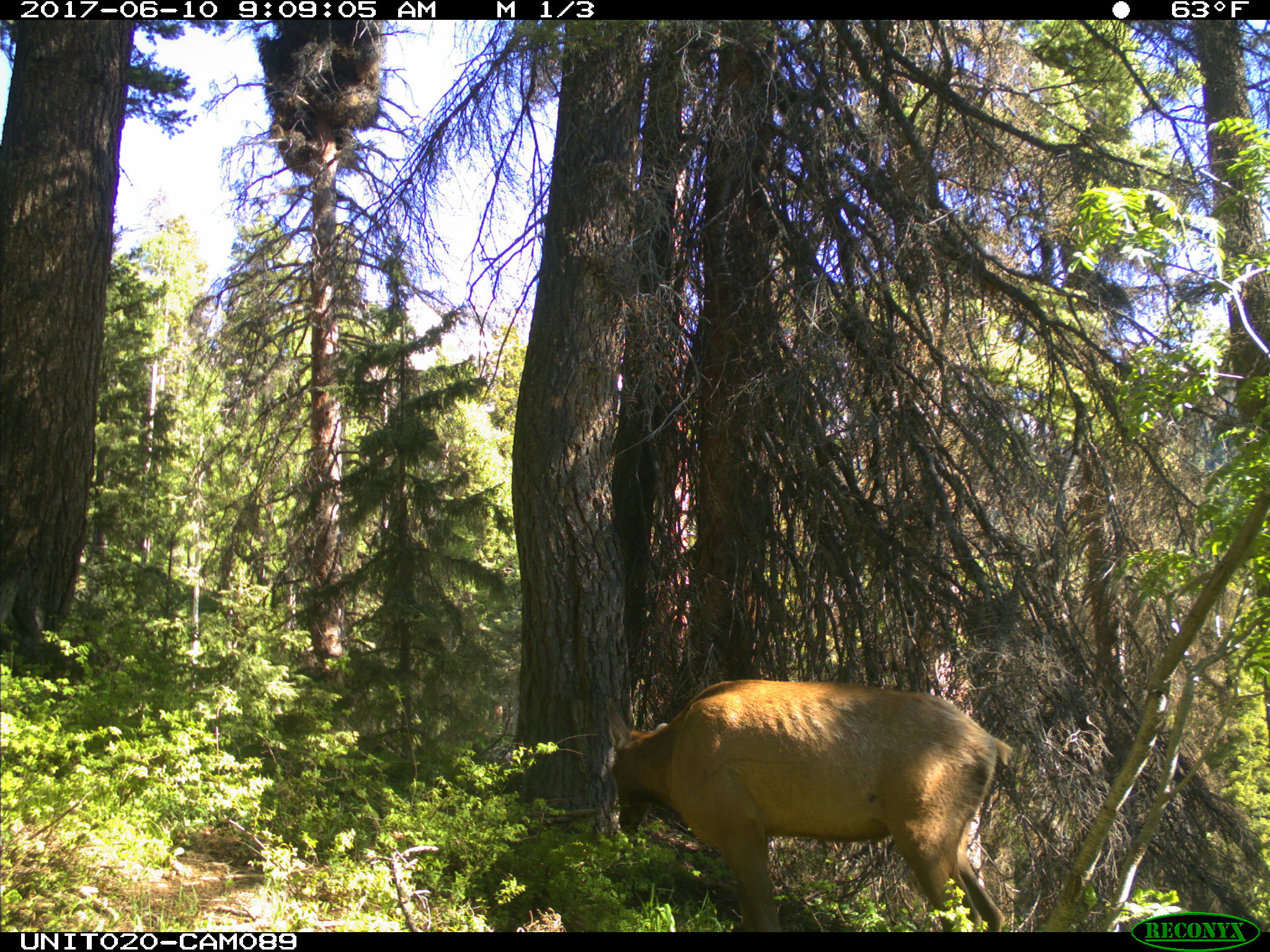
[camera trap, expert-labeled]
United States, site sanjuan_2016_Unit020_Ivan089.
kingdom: Animalia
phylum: Chordata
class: Mammalia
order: Artiodactyla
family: Cervidae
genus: Cervus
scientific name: Cervus elaphus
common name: red deer